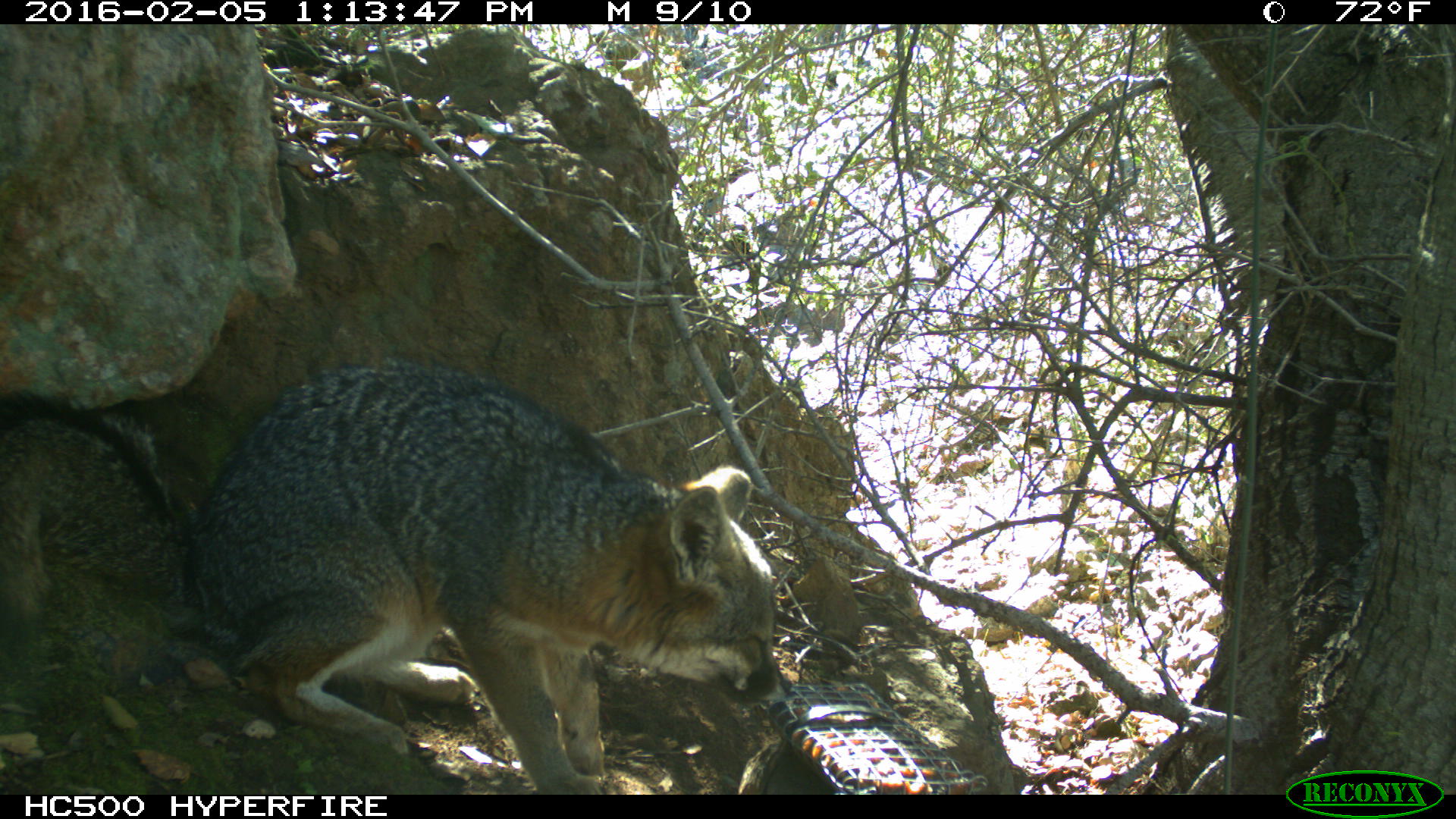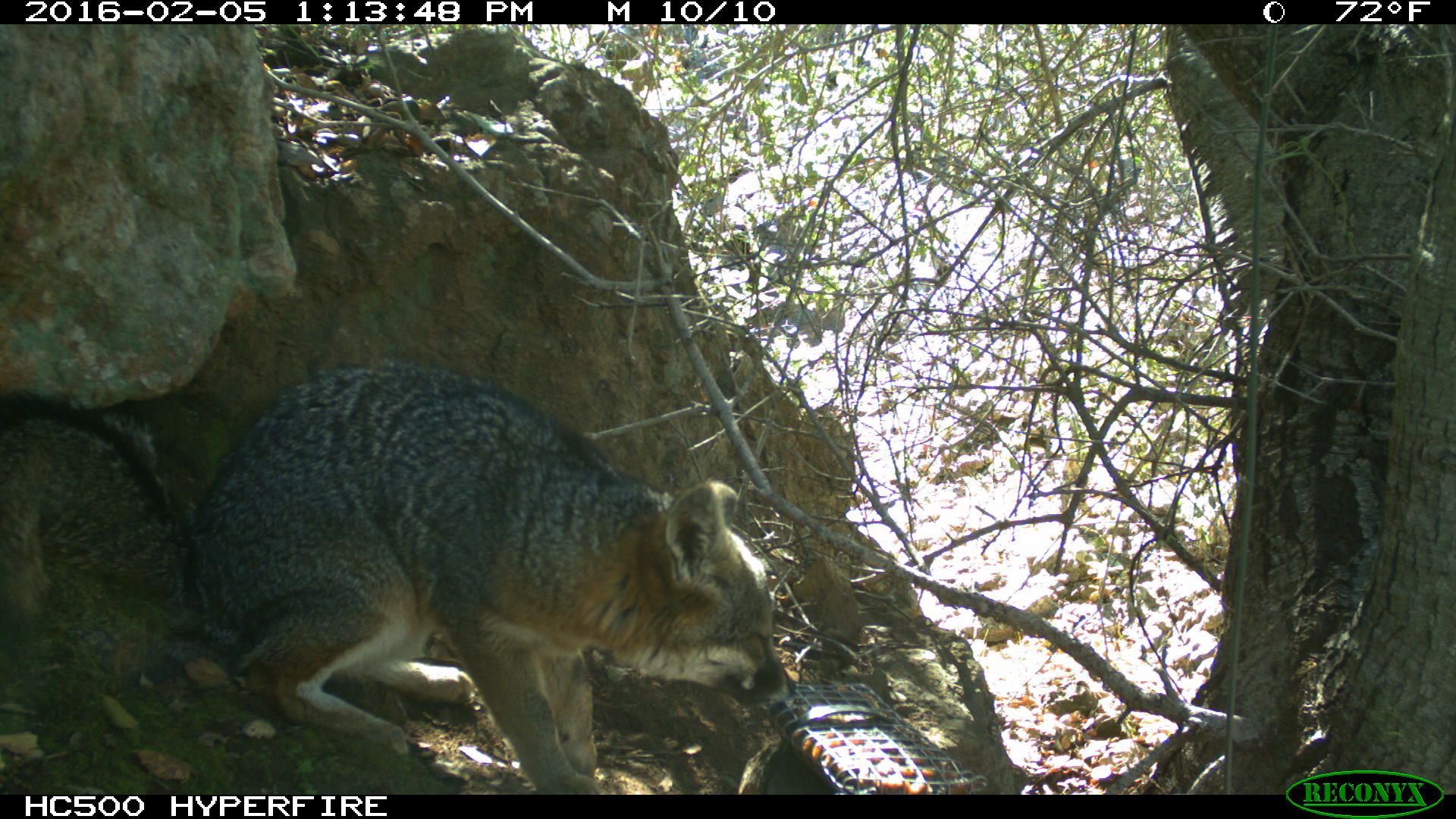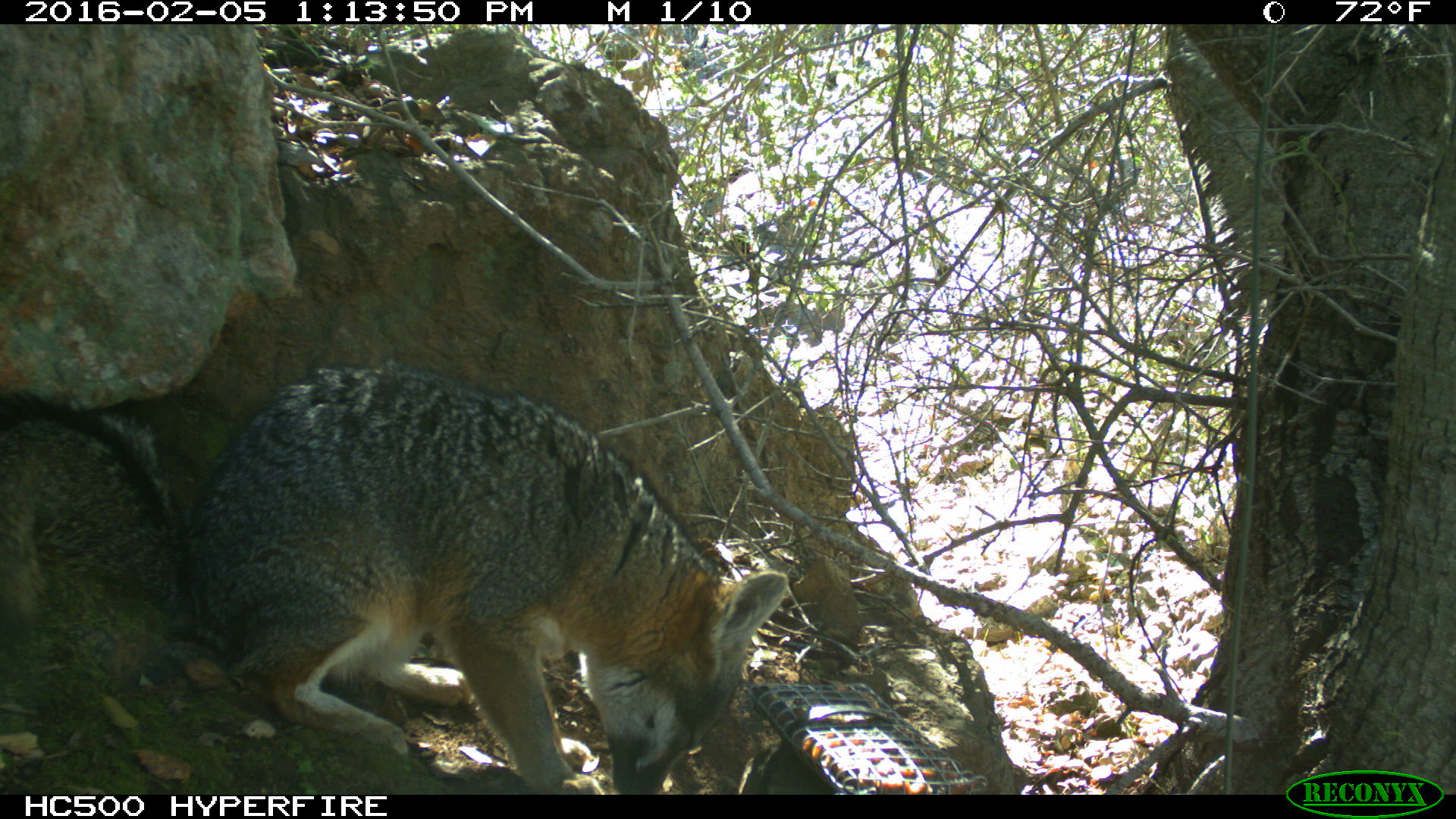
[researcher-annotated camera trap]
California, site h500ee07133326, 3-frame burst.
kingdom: Animalia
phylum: Chordata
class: Mammalia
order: Carnivora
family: Canidae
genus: Urocyon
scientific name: Urocyon littoralis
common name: island fox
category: fox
Fox (island fox) (Urocyon littoralis).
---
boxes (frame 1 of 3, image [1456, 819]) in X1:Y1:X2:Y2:
fox: 0:360:789:794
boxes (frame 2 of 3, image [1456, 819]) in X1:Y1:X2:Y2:
fox: 0:362:795:793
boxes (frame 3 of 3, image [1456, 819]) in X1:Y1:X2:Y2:
fox: 0:366:787:794